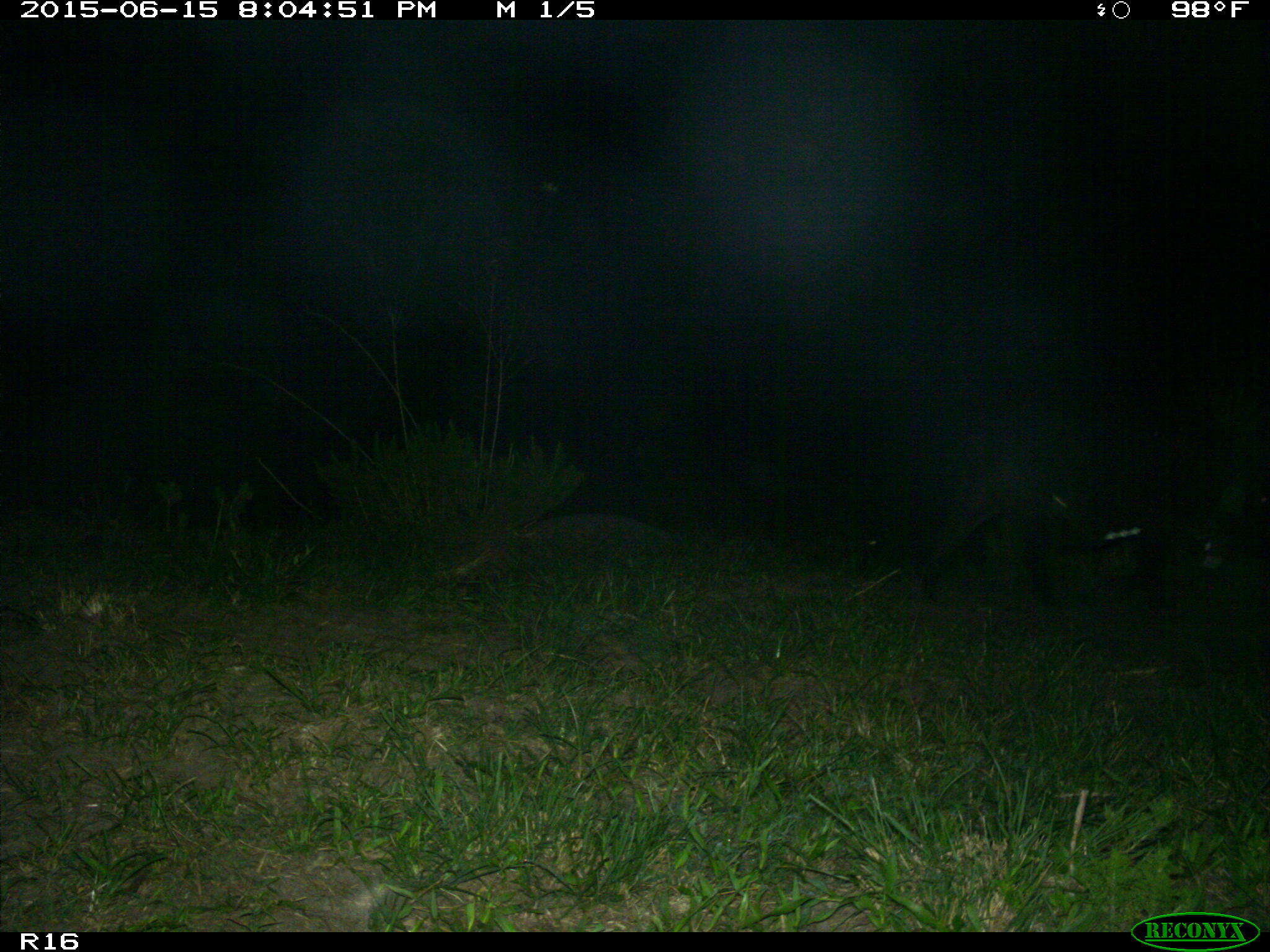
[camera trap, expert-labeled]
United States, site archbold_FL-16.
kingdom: Animalia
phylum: Chordata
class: Mammalia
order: Artiodactyla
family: Suidae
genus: Sus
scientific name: Sus scrofa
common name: wild boar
Sus scrofa (wild boar).